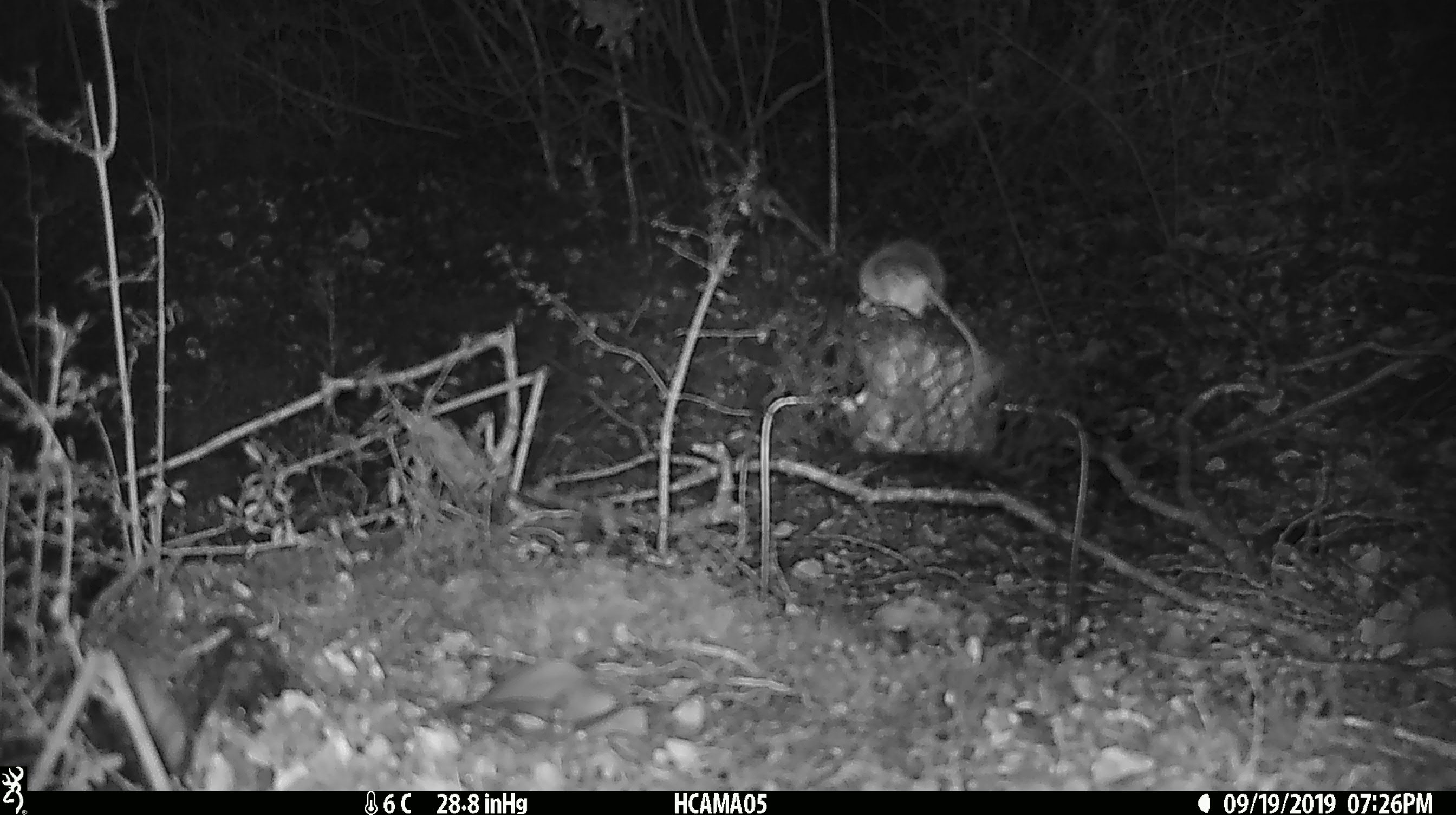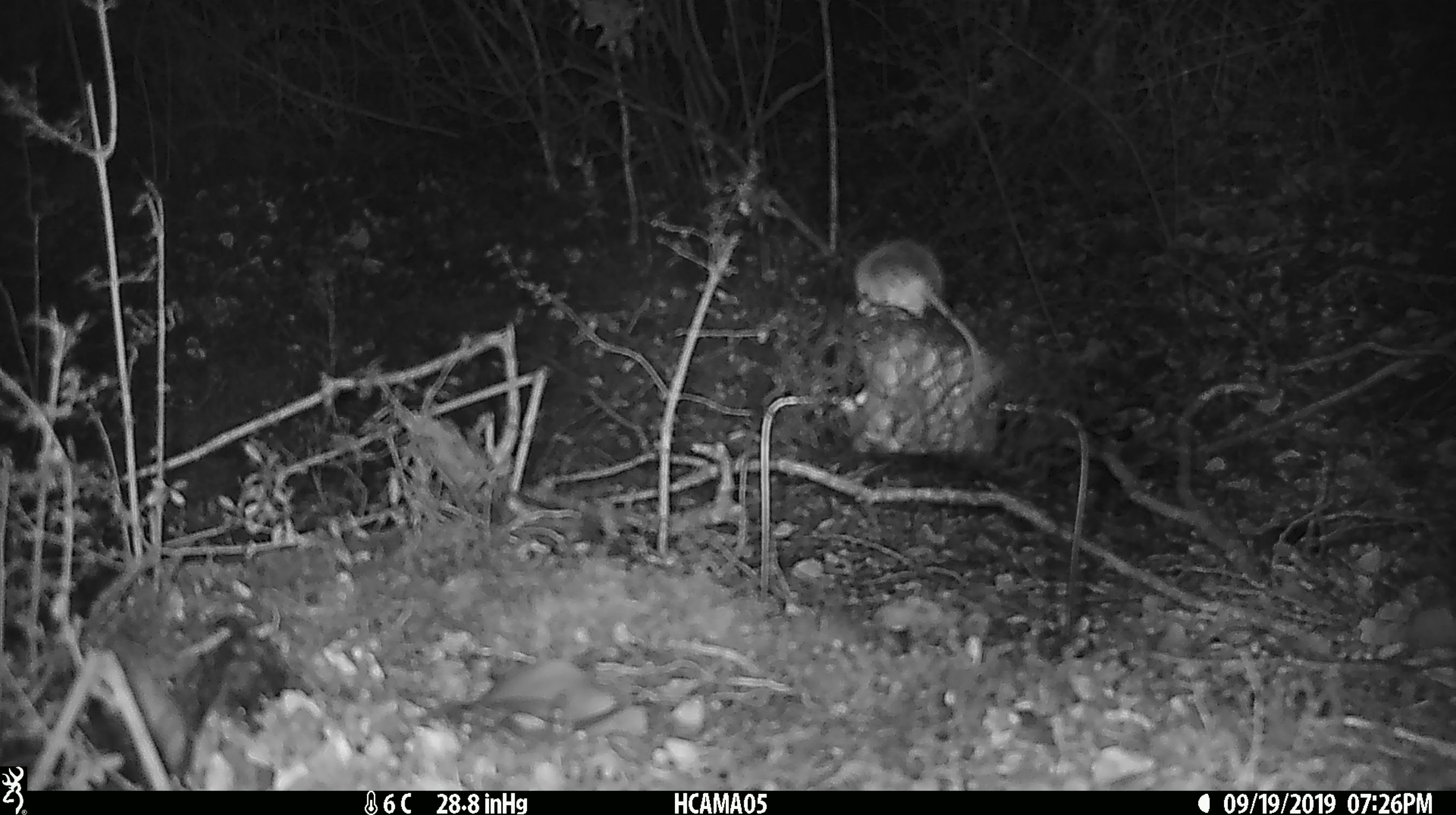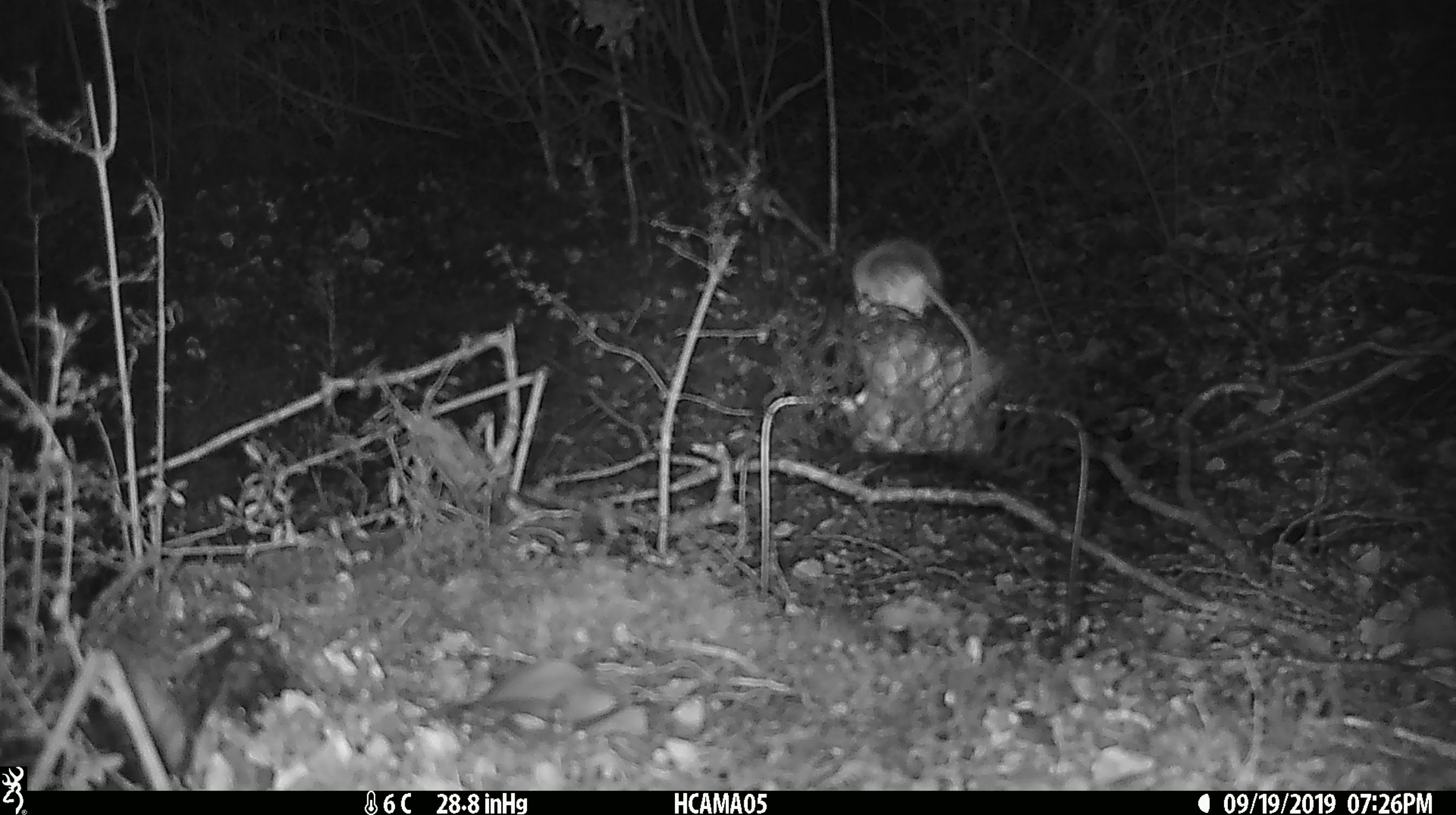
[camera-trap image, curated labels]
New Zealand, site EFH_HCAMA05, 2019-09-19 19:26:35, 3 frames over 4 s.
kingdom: Animalia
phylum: Chordata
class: Mammalia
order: Rodentia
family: Muridae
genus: Mus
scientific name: Mus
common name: mouse